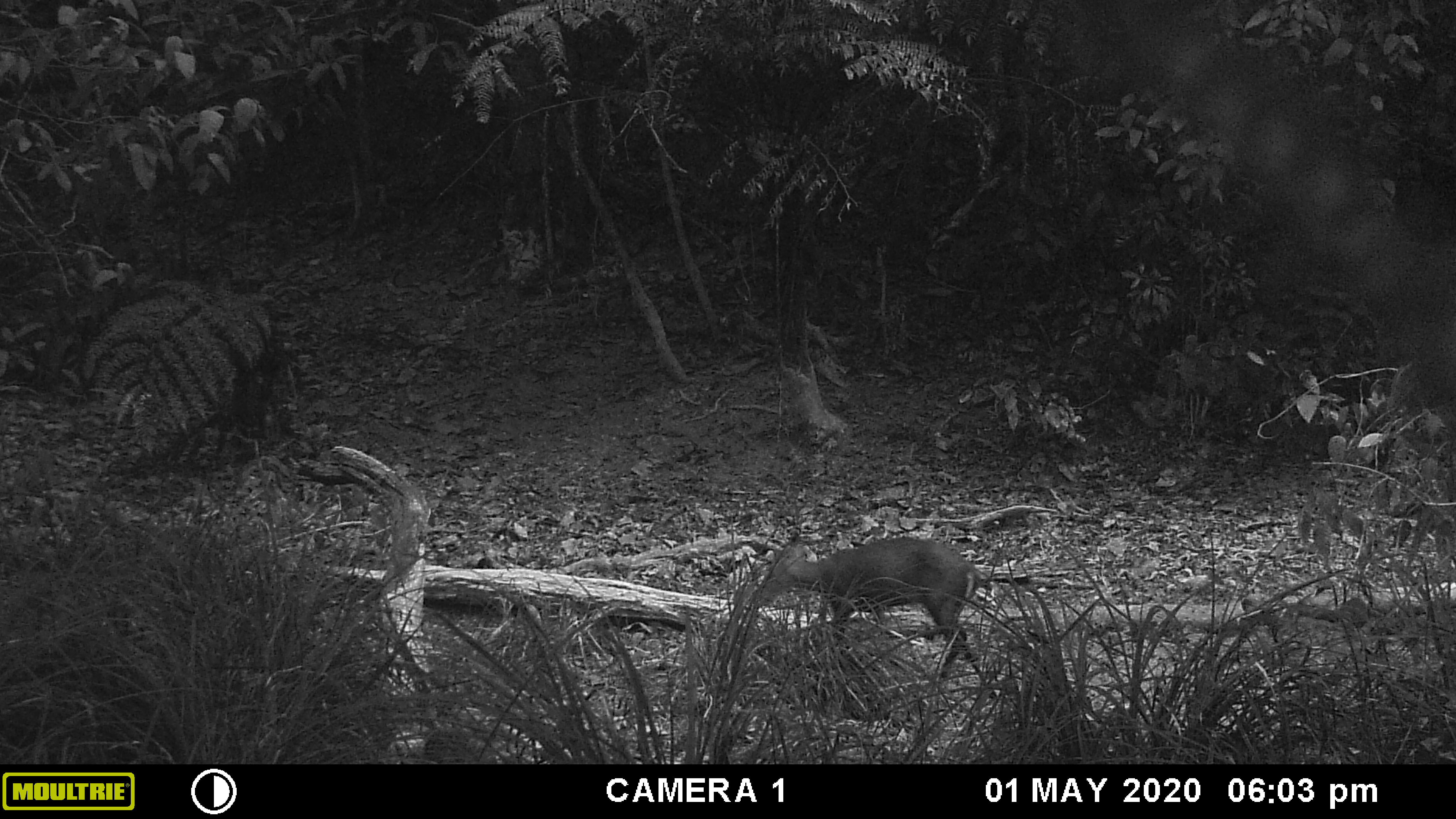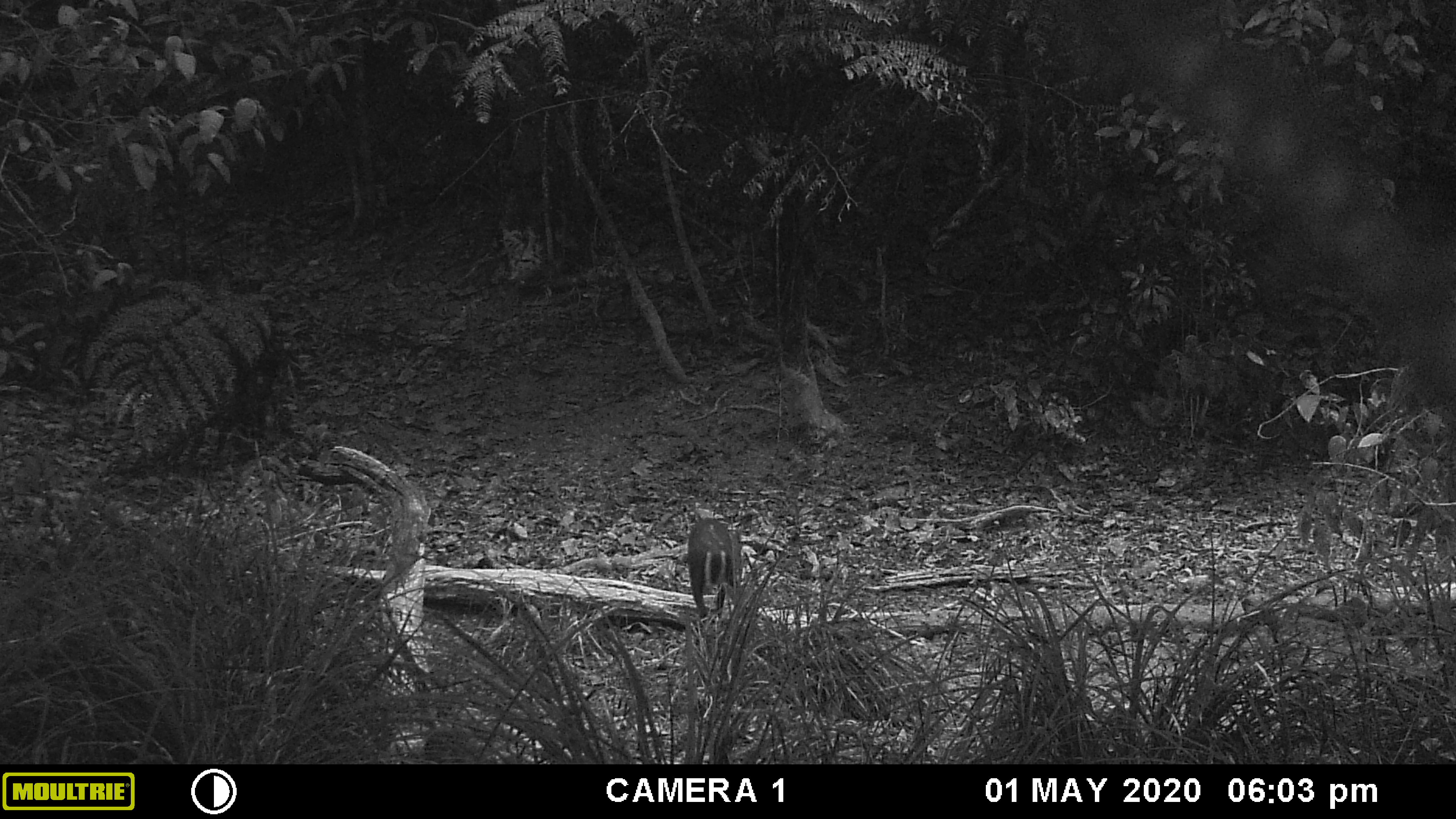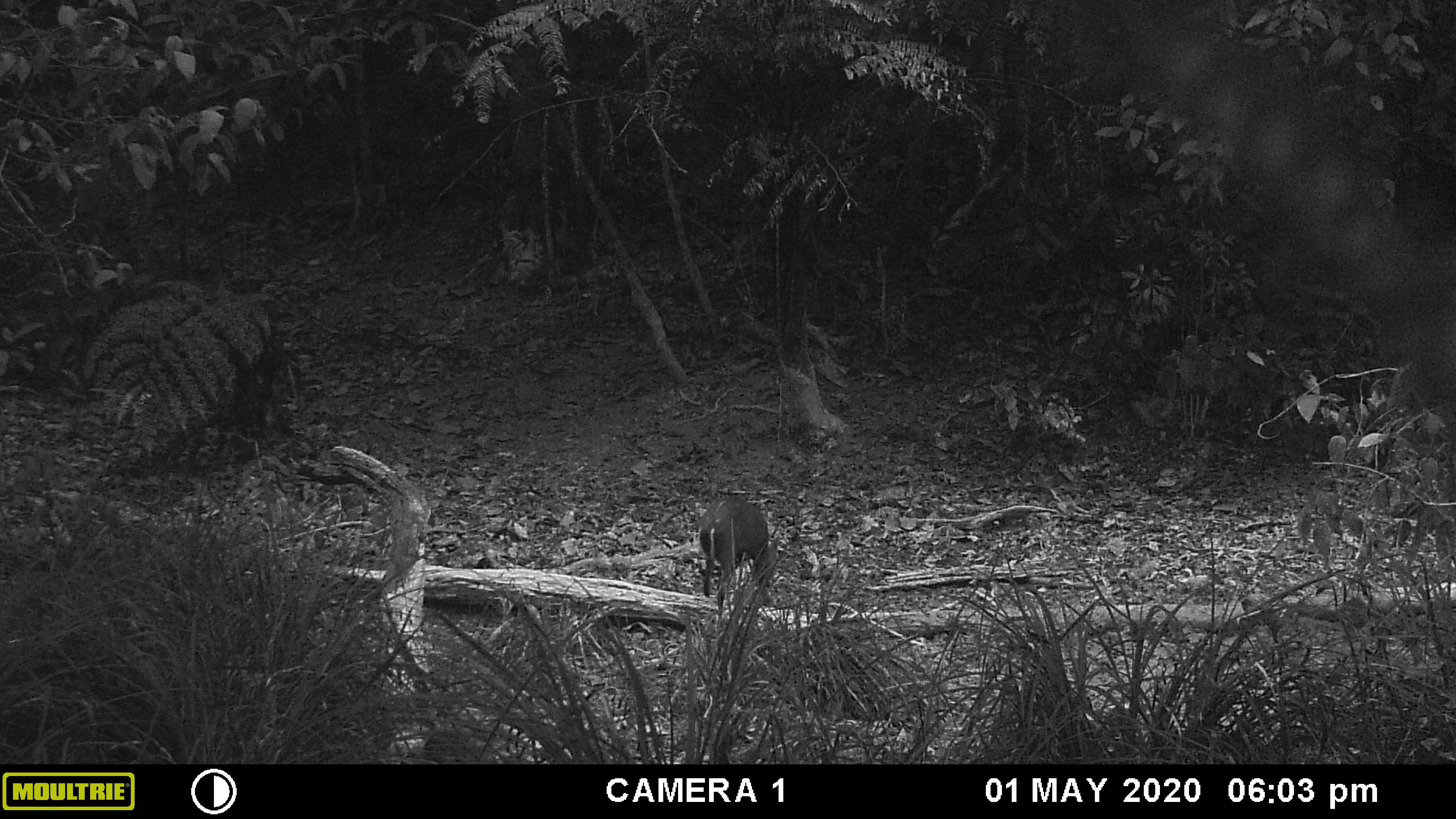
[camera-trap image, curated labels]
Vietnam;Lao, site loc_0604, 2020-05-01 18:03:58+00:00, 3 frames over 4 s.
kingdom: Animalia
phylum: Chordata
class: Mammalia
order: Artiodactyla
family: Cervidae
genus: Muntiacus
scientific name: Muntiacus rooseveltorum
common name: roosevelt's muntjac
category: roosevelts muntjac group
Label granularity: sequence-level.